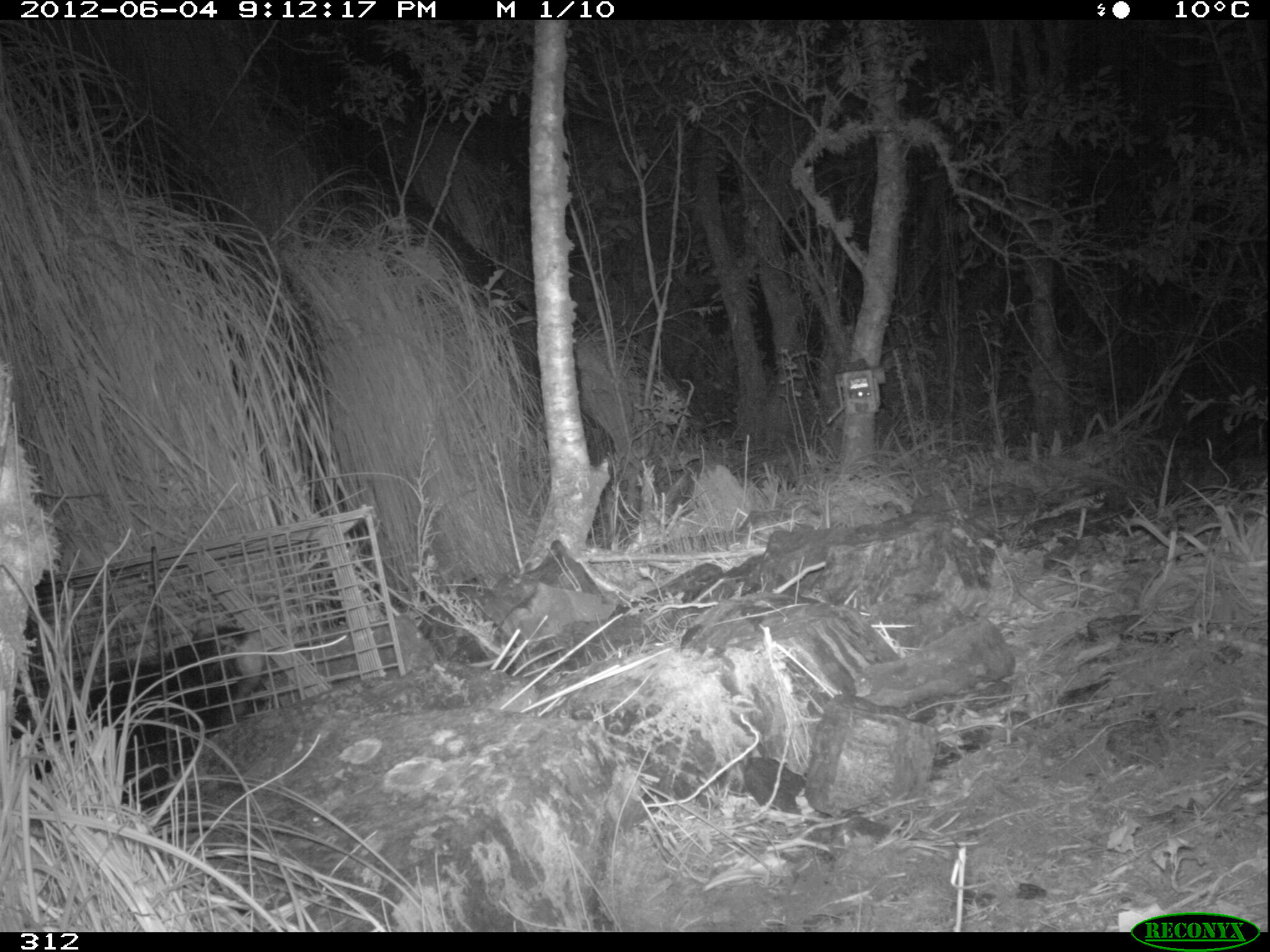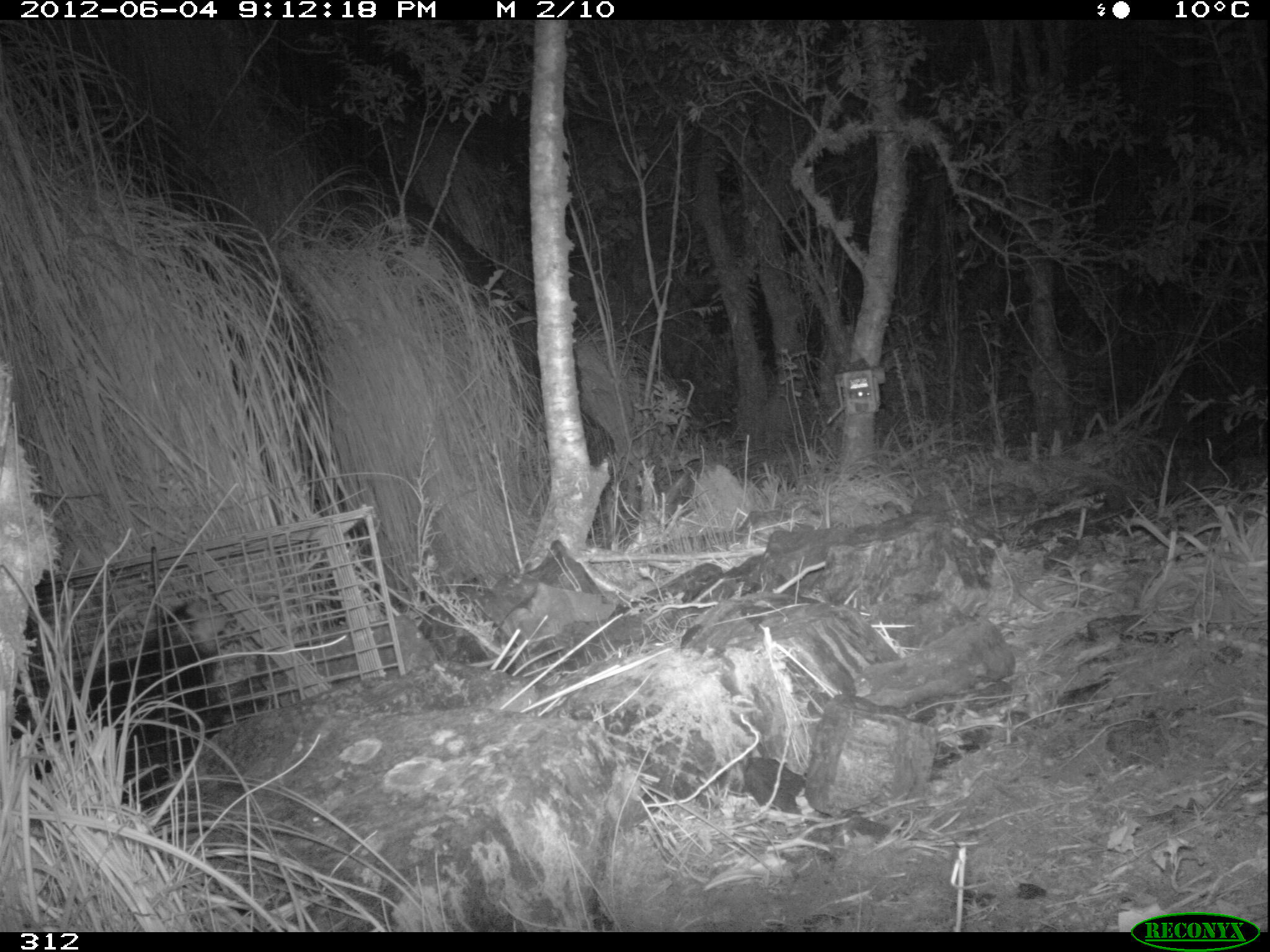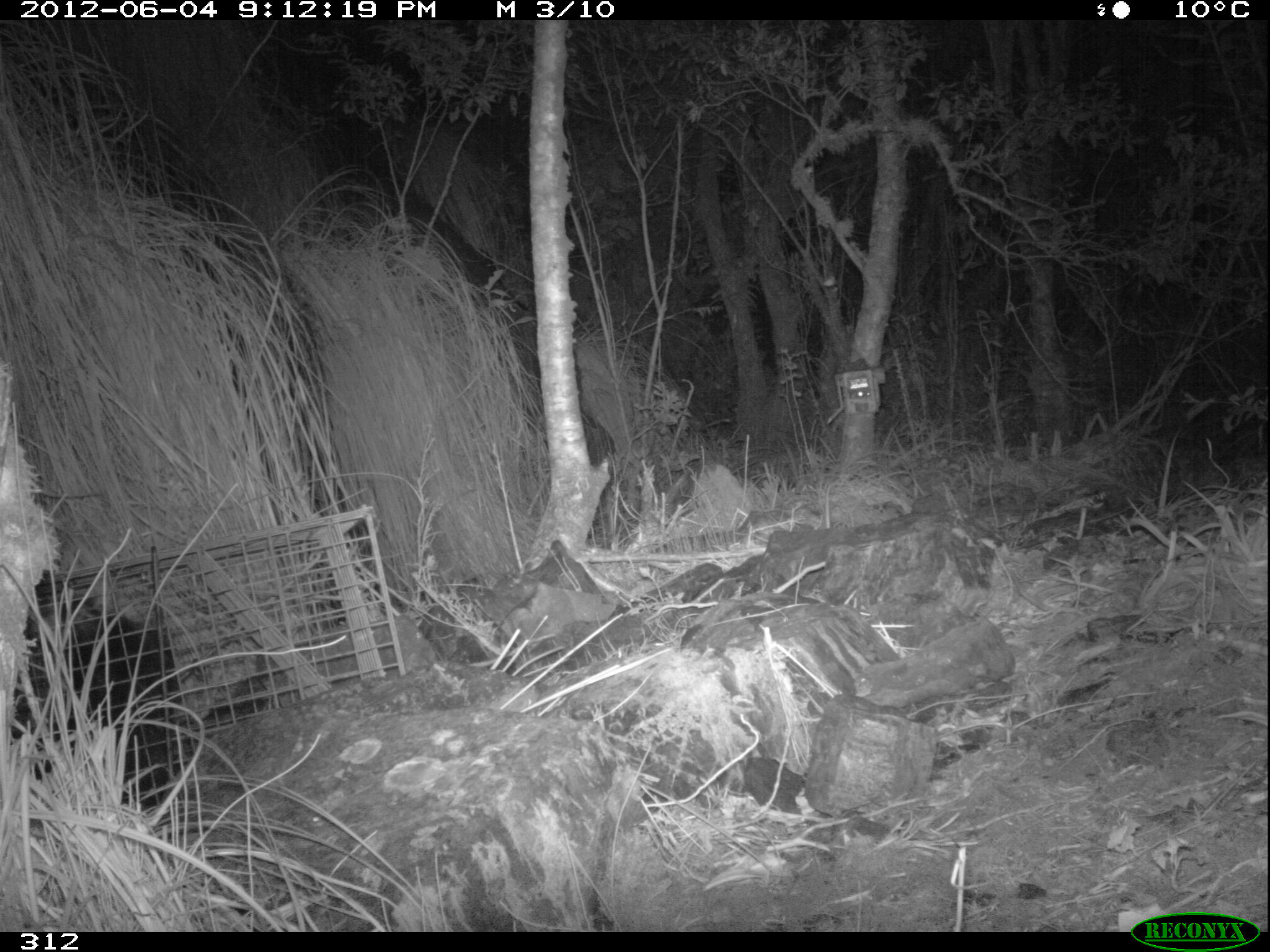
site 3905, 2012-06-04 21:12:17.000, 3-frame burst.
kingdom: Animalia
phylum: Chordata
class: Mammalia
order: Didelphimorphia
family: Didelphidae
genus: Didelphis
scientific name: Didelphis pernigra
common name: andean white-eared opossum